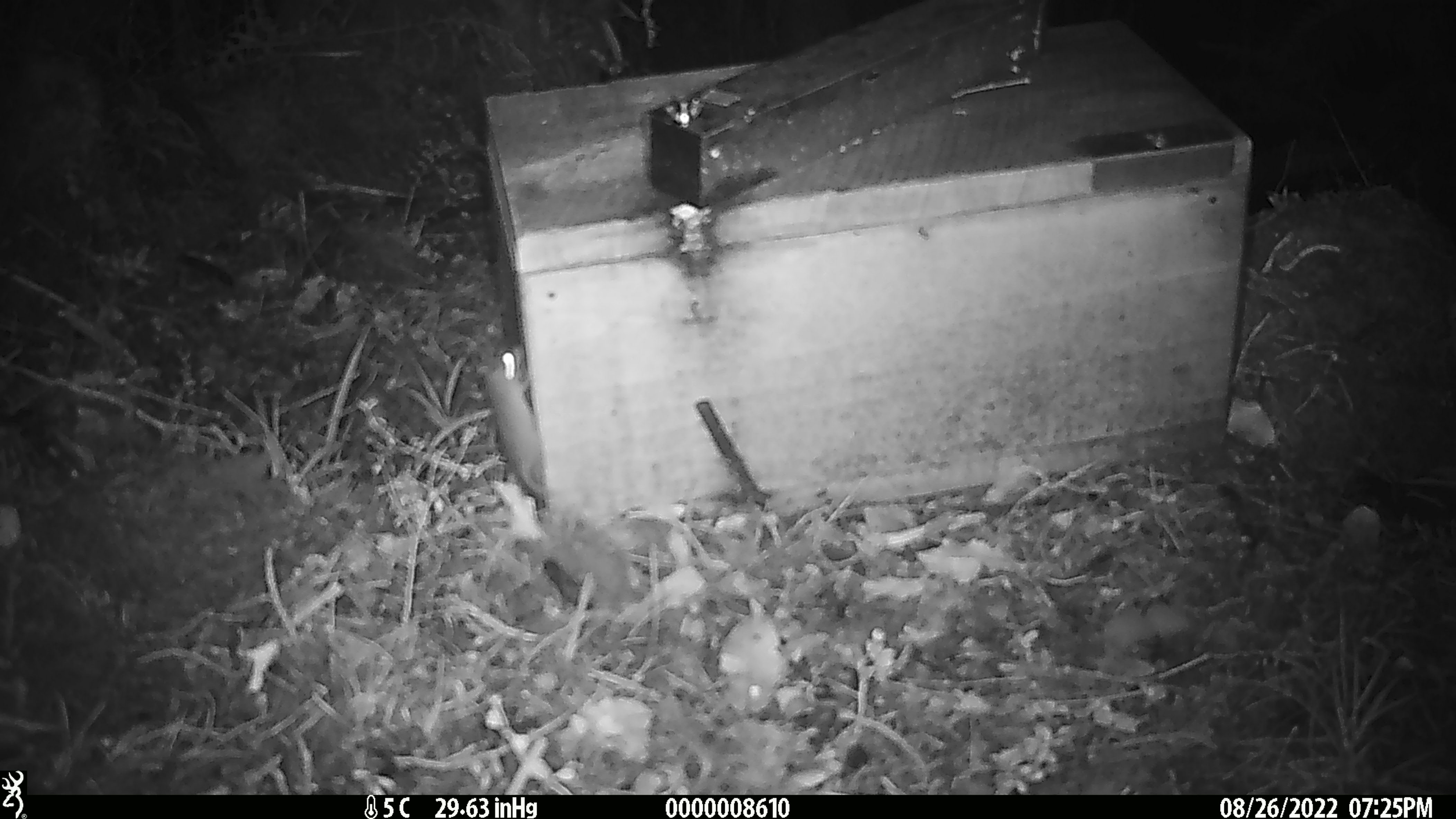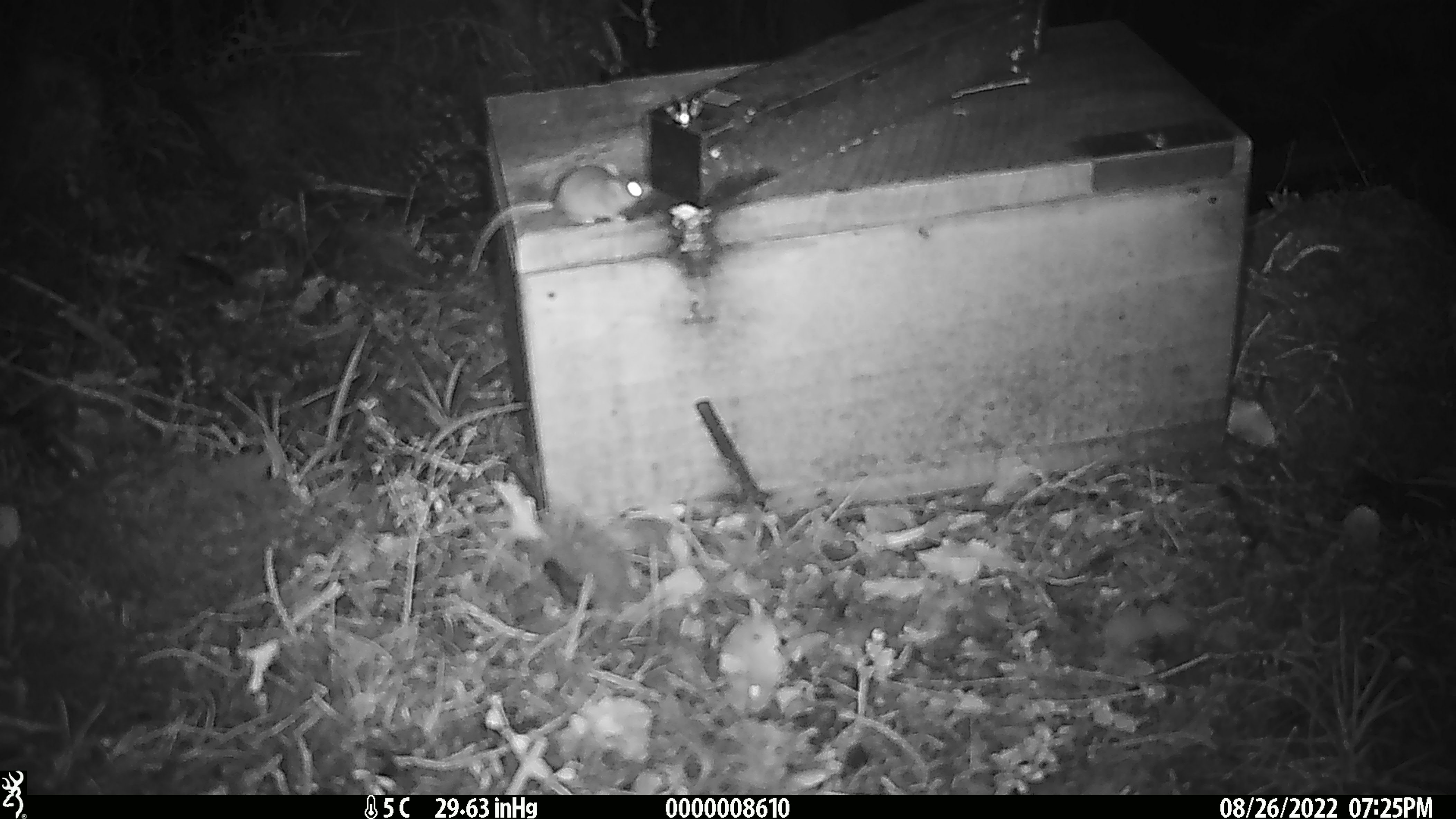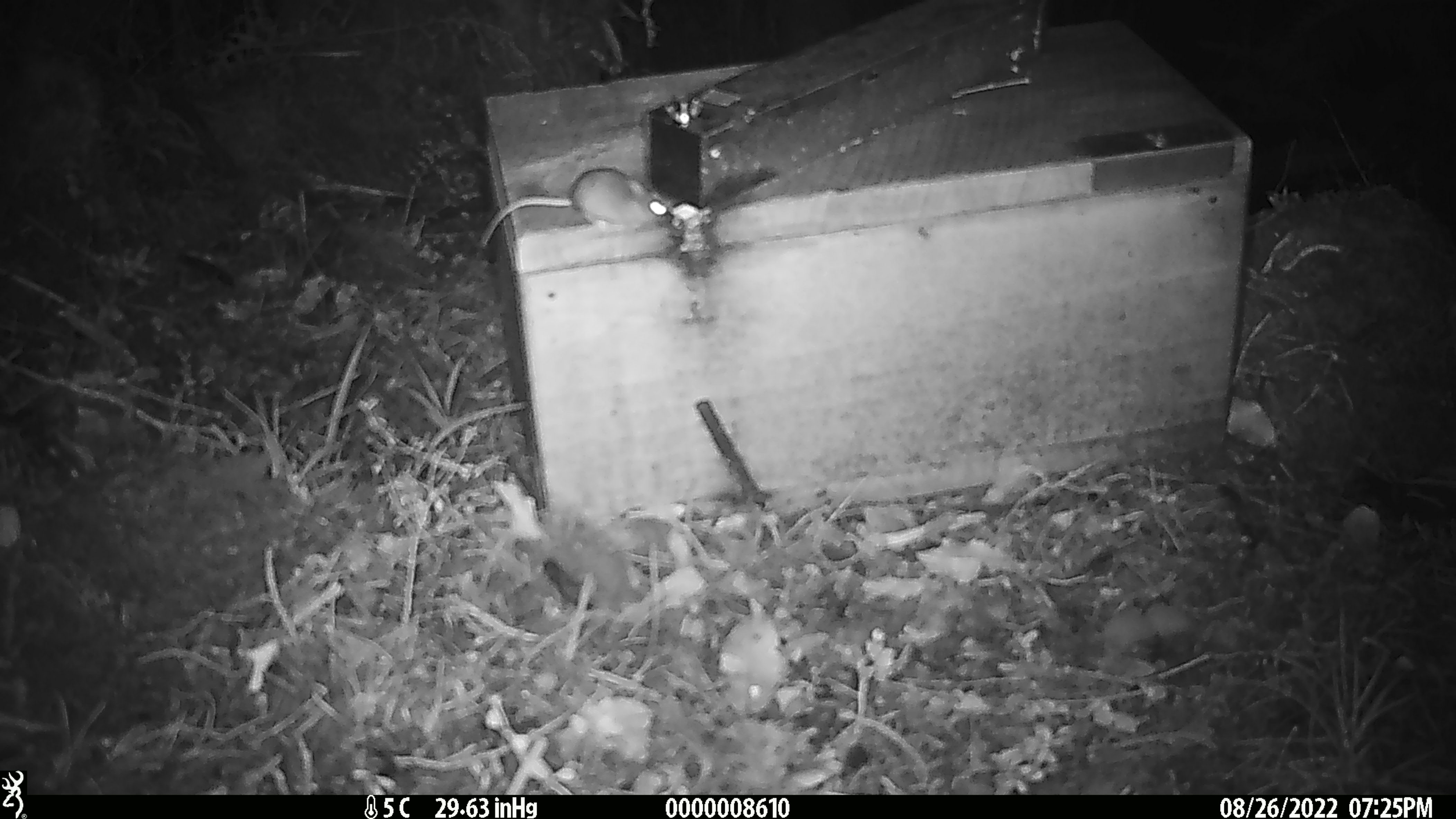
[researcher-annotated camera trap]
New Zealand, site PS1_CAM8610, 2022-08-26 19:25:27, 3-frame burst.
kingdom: Animalia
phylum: Chordata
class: Mammalia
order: Rodentia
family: Muridae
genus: Mus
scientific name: Mus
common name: mouse